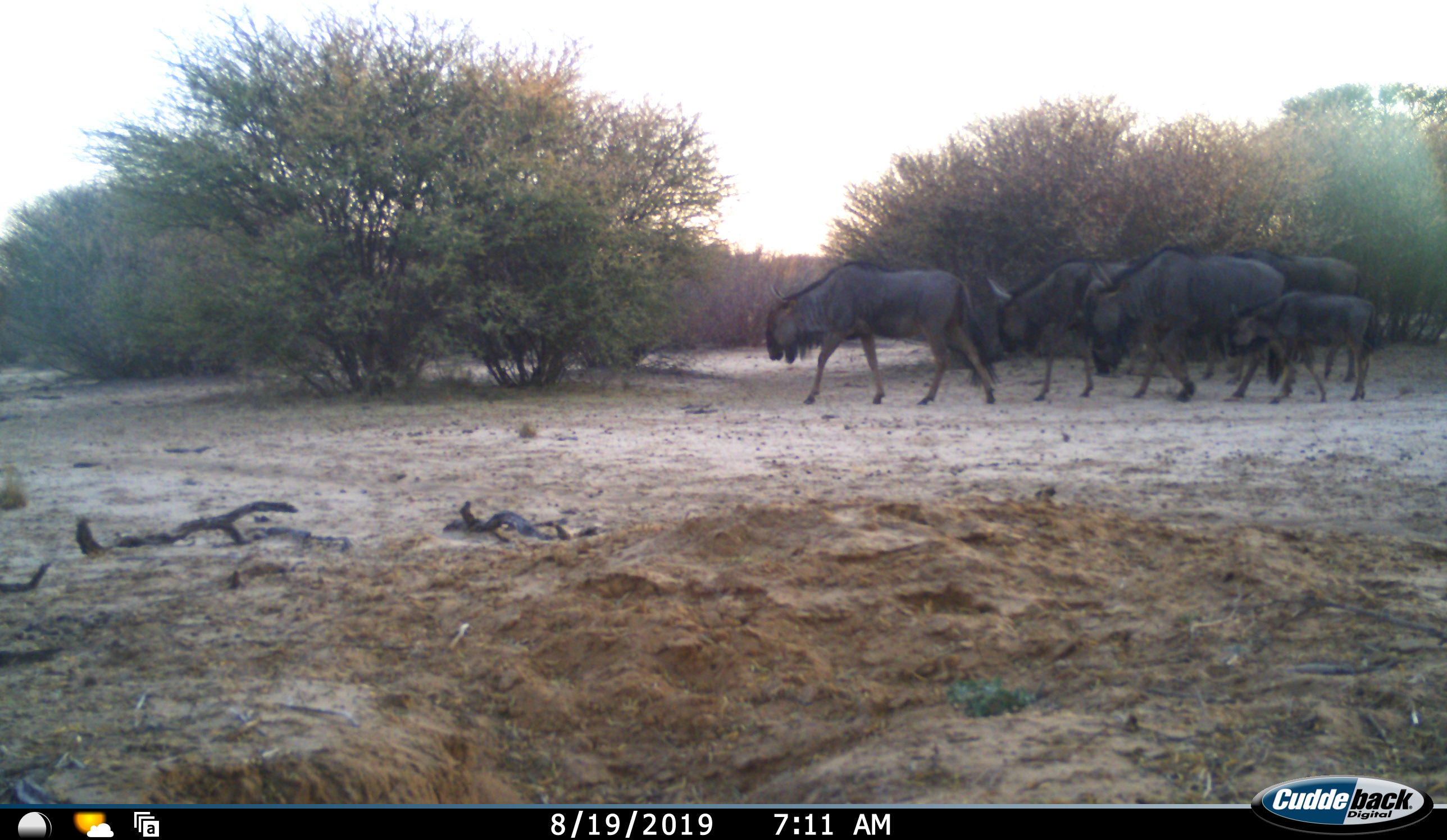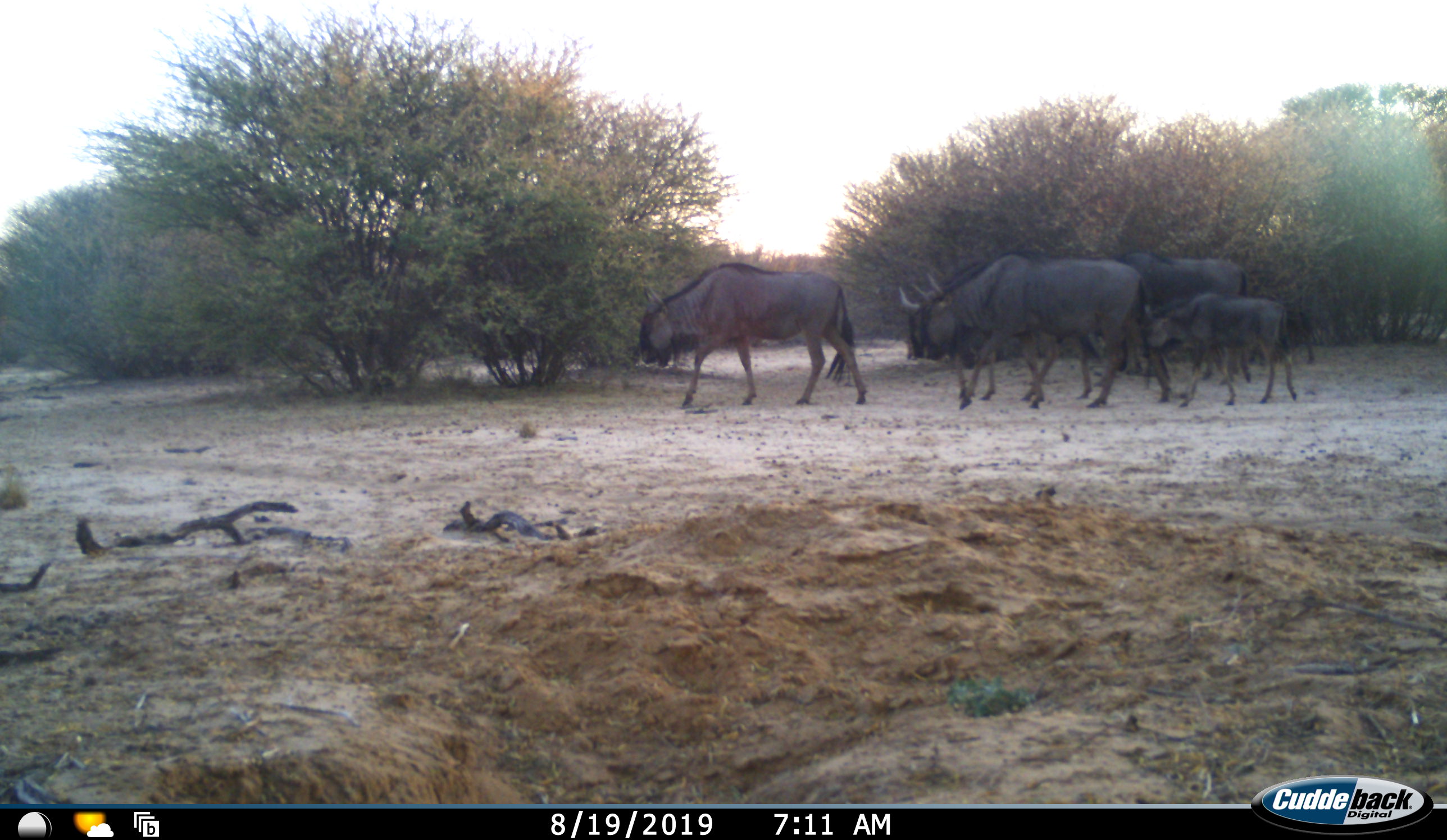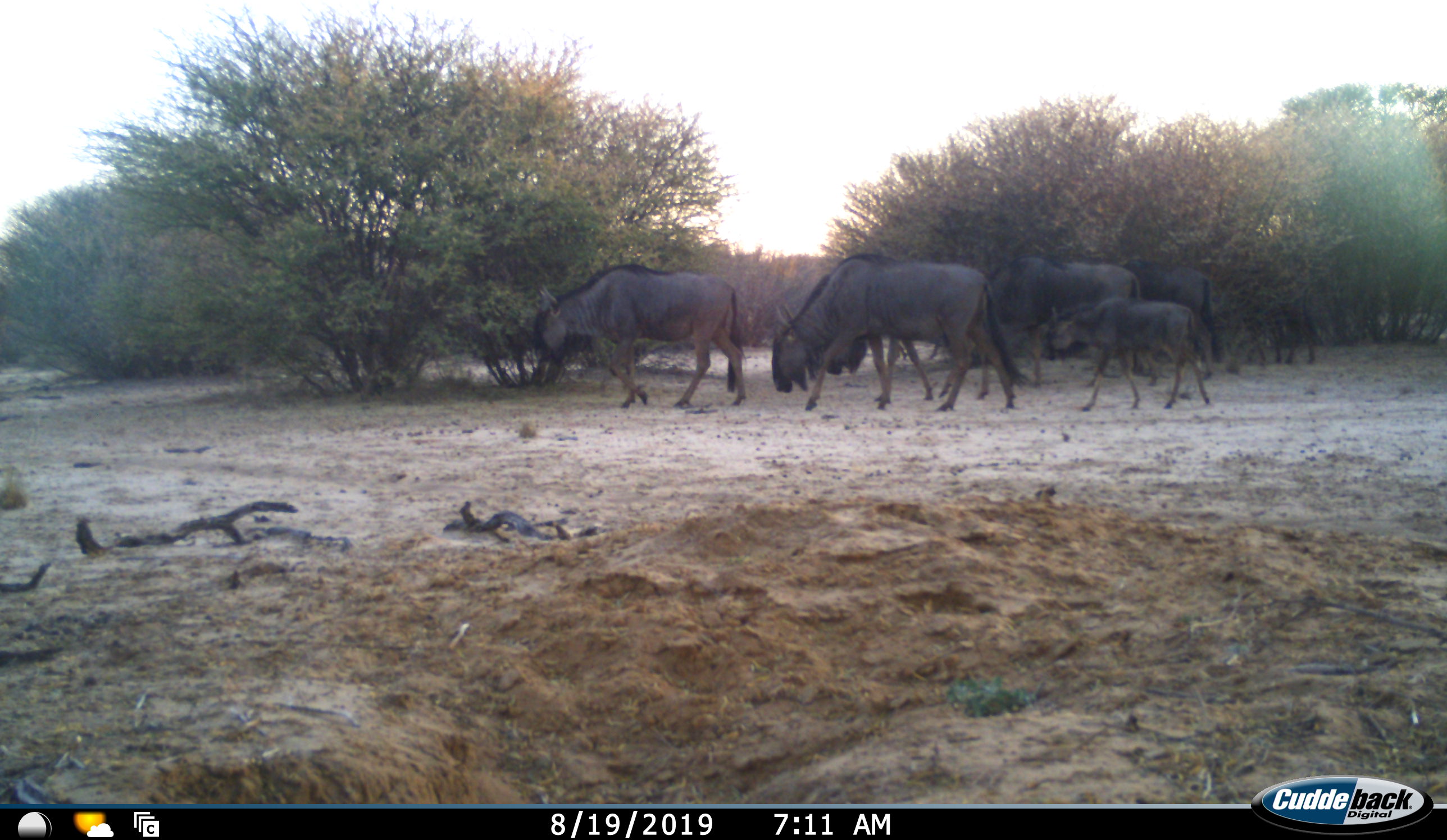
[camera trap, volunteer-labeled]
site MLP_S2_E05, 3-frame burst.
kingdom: Animalia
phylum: Chordata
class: Mammalia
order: Artiodactyla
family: Bovidae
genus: Connochaetes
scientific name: Connochaetes taurinus taurinus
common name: blue wildebeest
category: wildebeestblue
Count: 6.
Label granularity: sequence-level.